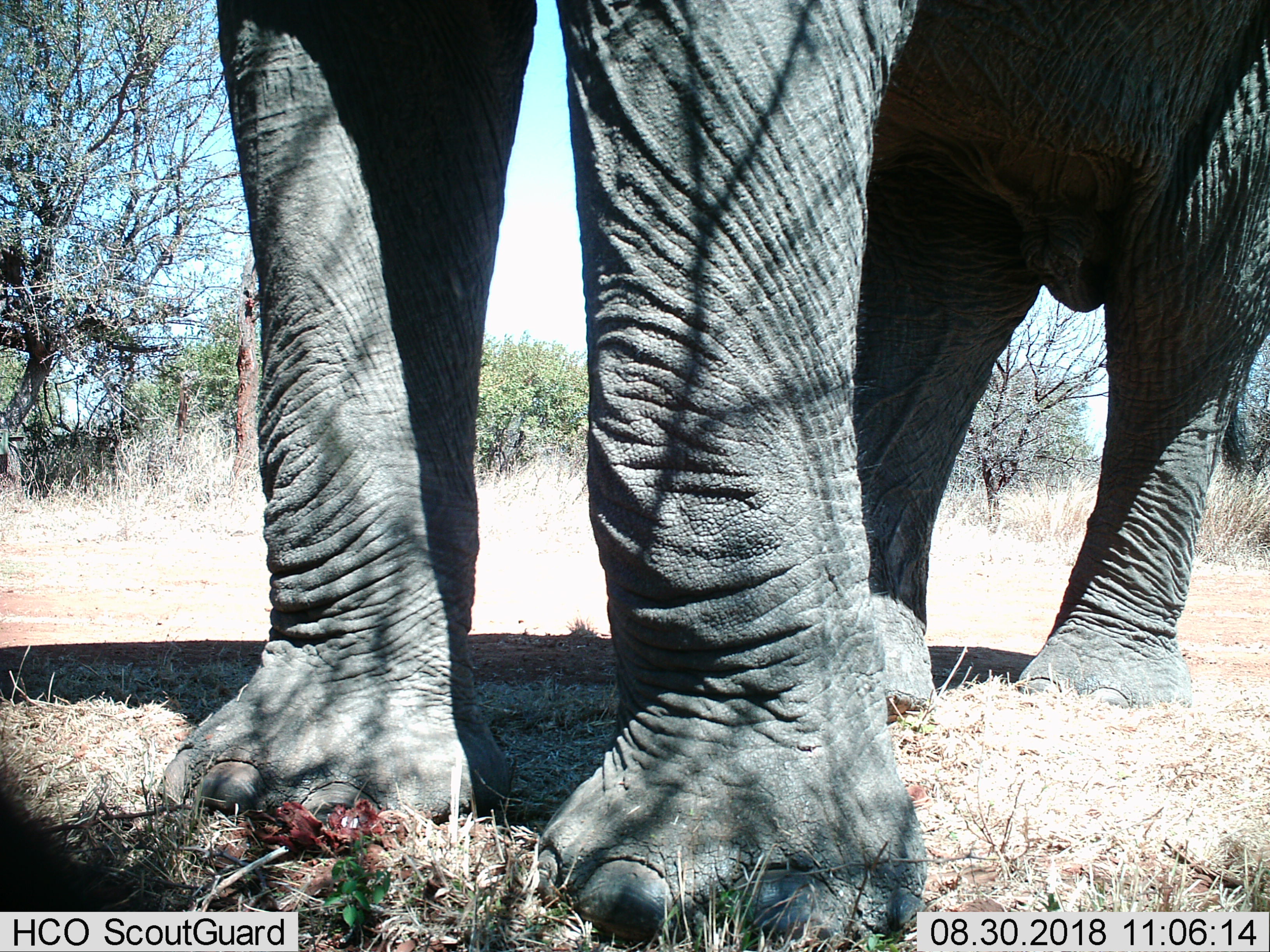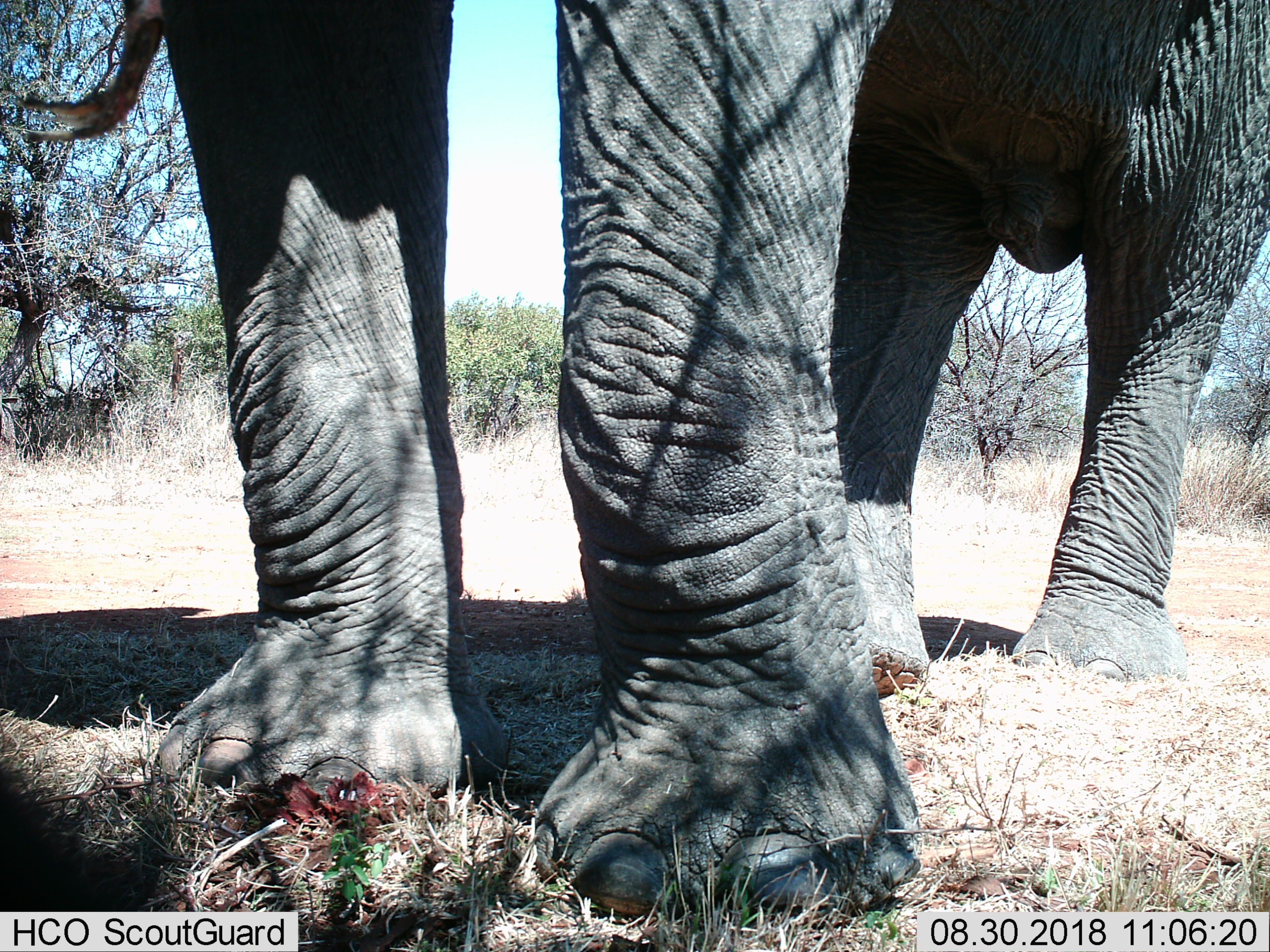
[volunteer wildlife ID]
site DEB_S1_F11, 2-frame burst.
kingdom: Animalia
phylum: Chordata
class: Mammalia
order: Proboscidea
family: Elephantidae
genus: Loxodonta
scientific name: Loxodonta africana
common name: african bush elephant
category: elephant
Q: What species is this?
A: Elephant (african bush elephant) (Loxodonta africana).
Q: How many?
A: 1.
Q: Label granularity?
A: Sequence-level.